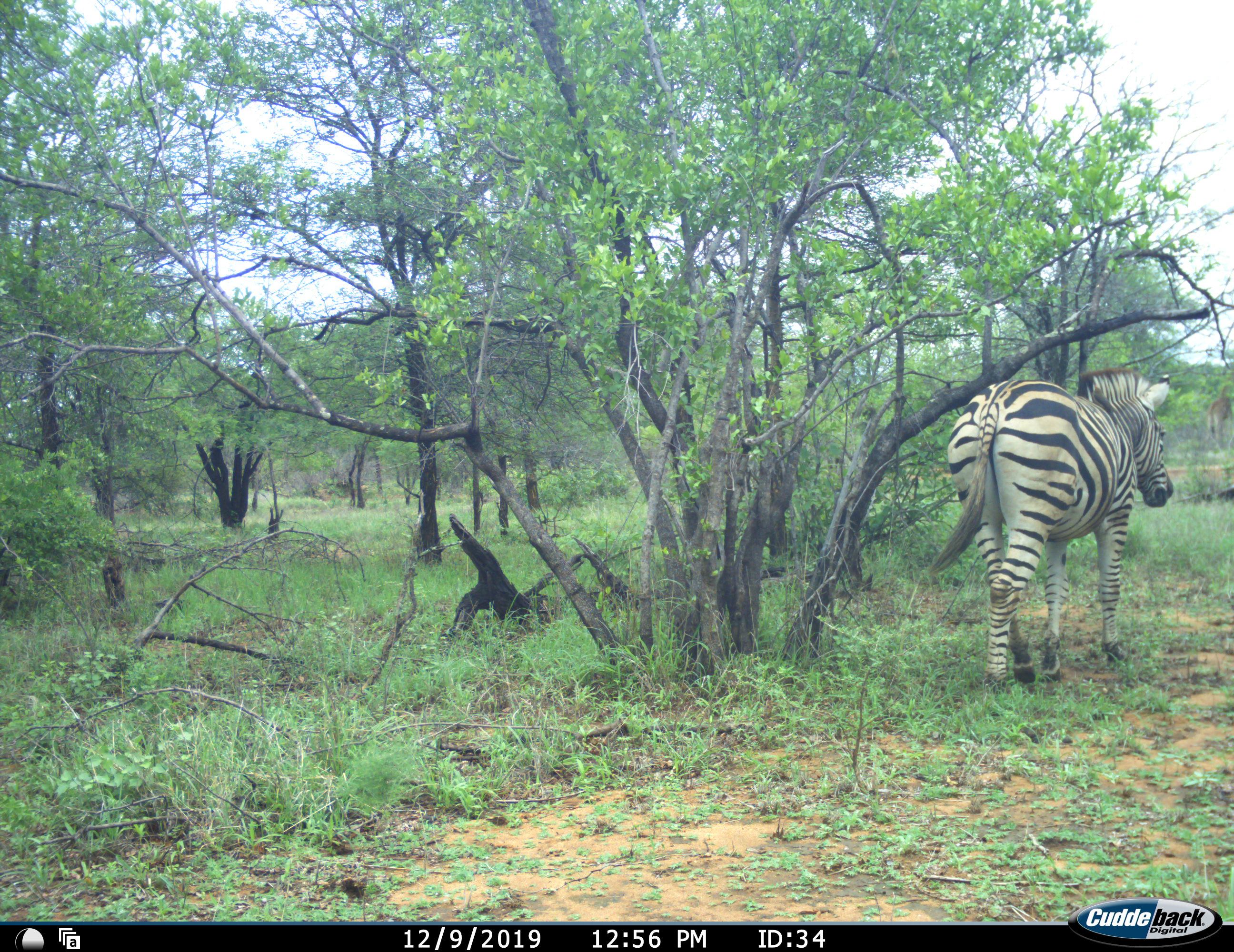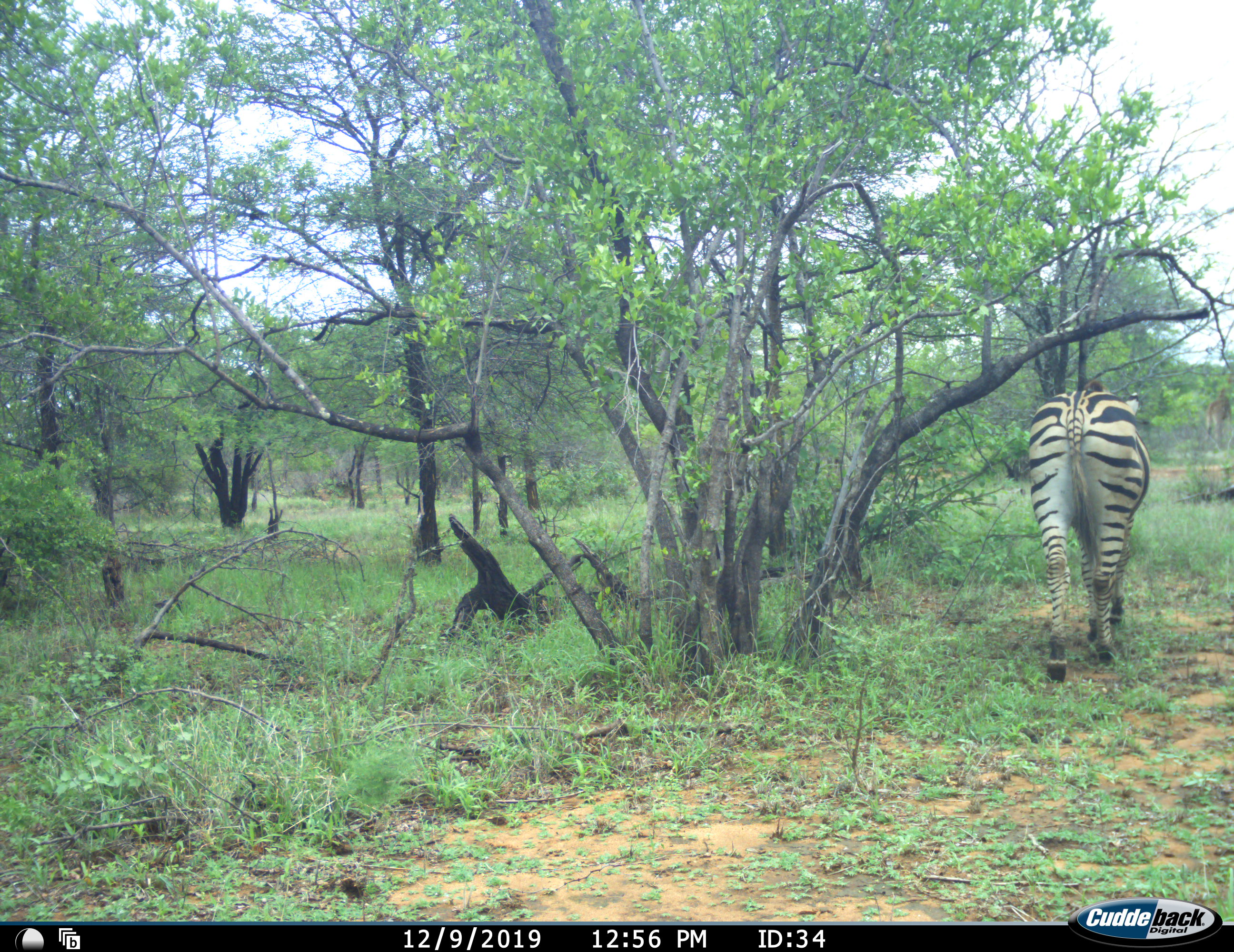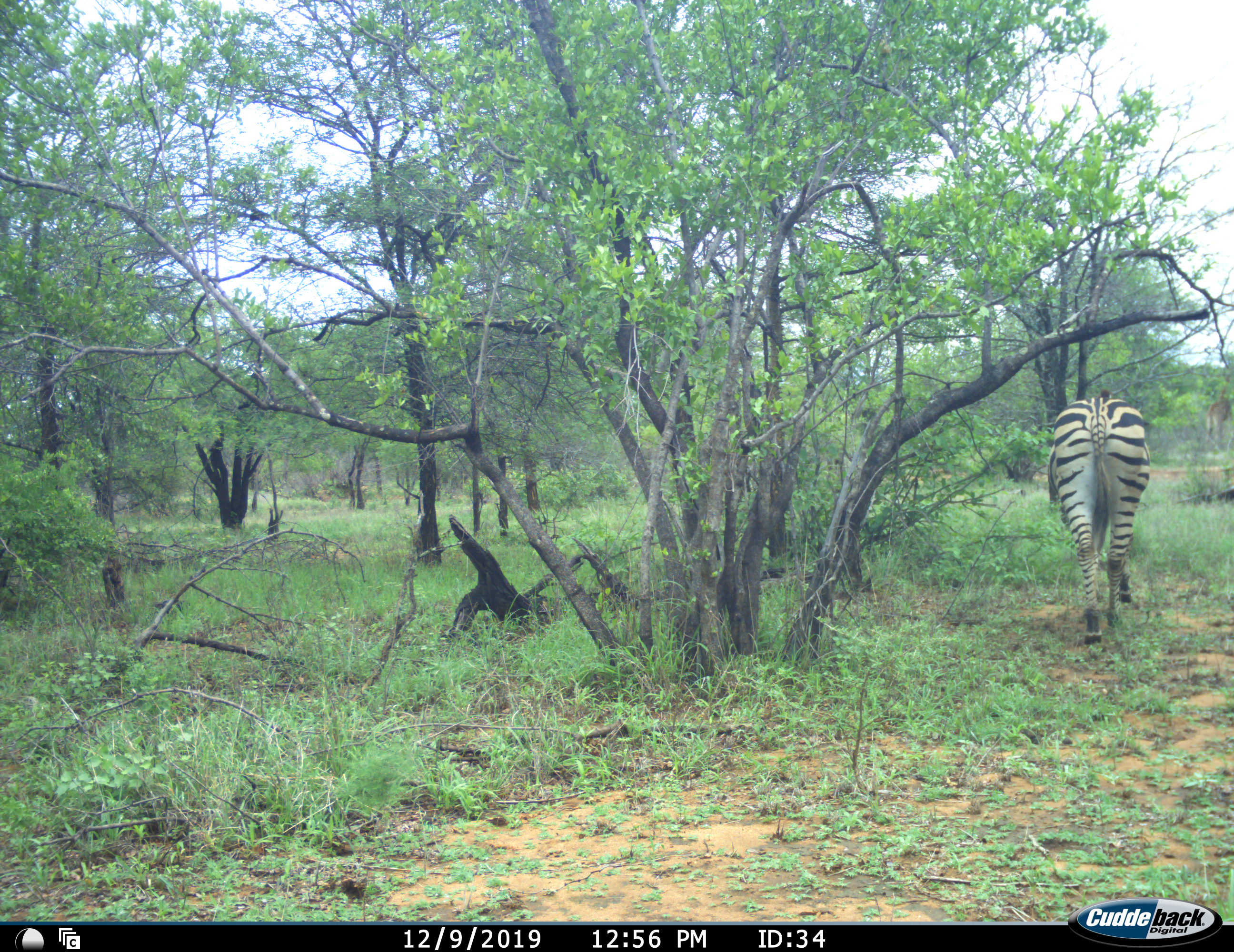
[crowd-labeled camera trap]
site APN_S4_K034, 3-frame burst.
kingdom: Animalia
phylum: Chordata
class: Mammalia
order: Perissodactyla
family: Equidae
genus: Equus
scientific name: Equus quagga burchellii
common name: burchell's zebra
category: zebraburchells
Zebraburchells (burchell's zebra) (Equus quagga burchellii), count 1. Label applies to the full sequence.